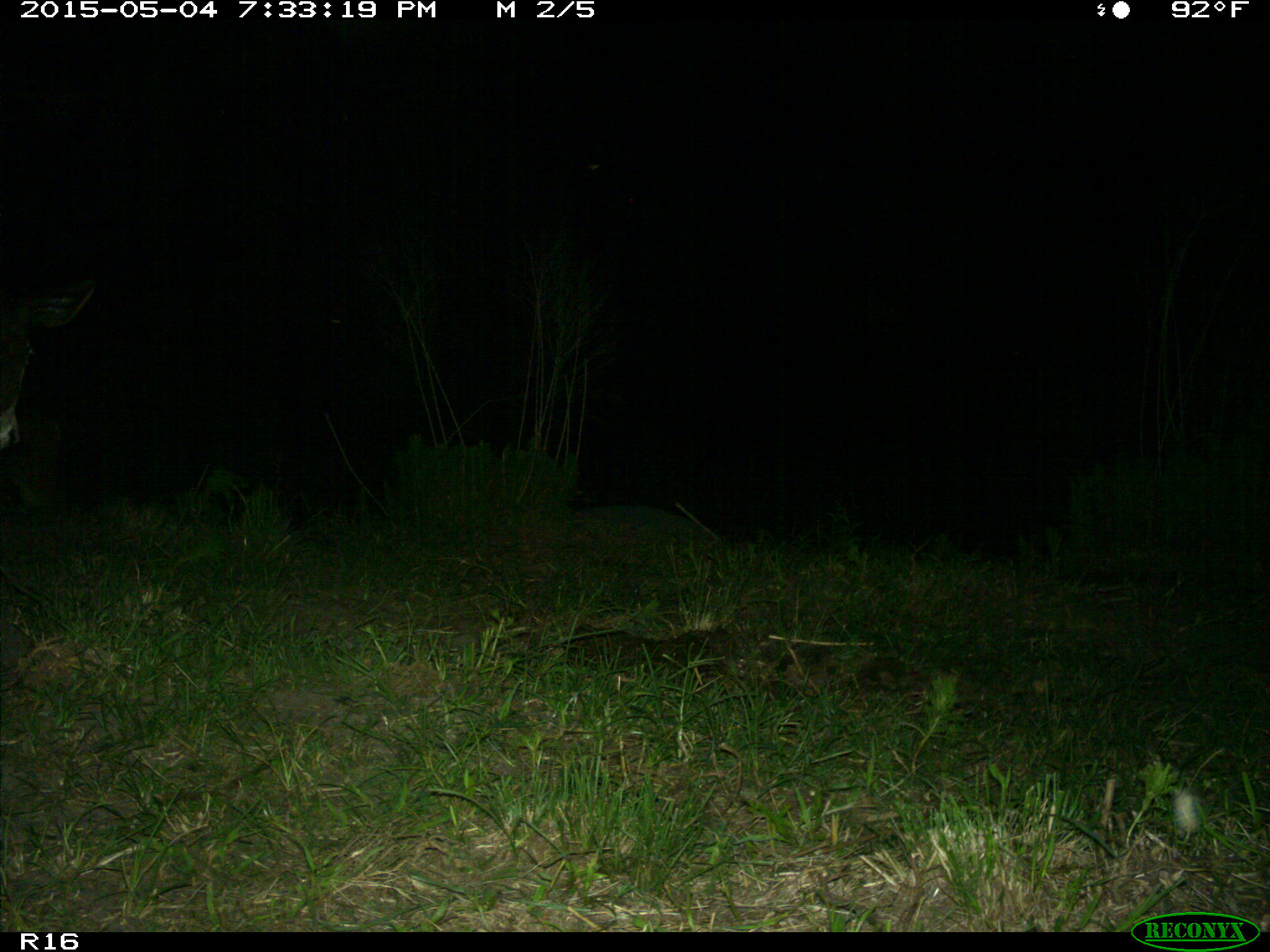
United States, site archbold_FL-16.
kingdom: Animalia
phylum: Chordata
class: Mammalia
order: Artiodactyla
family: Bovidae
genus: Bos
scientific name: Bos taurus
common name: domestic cow